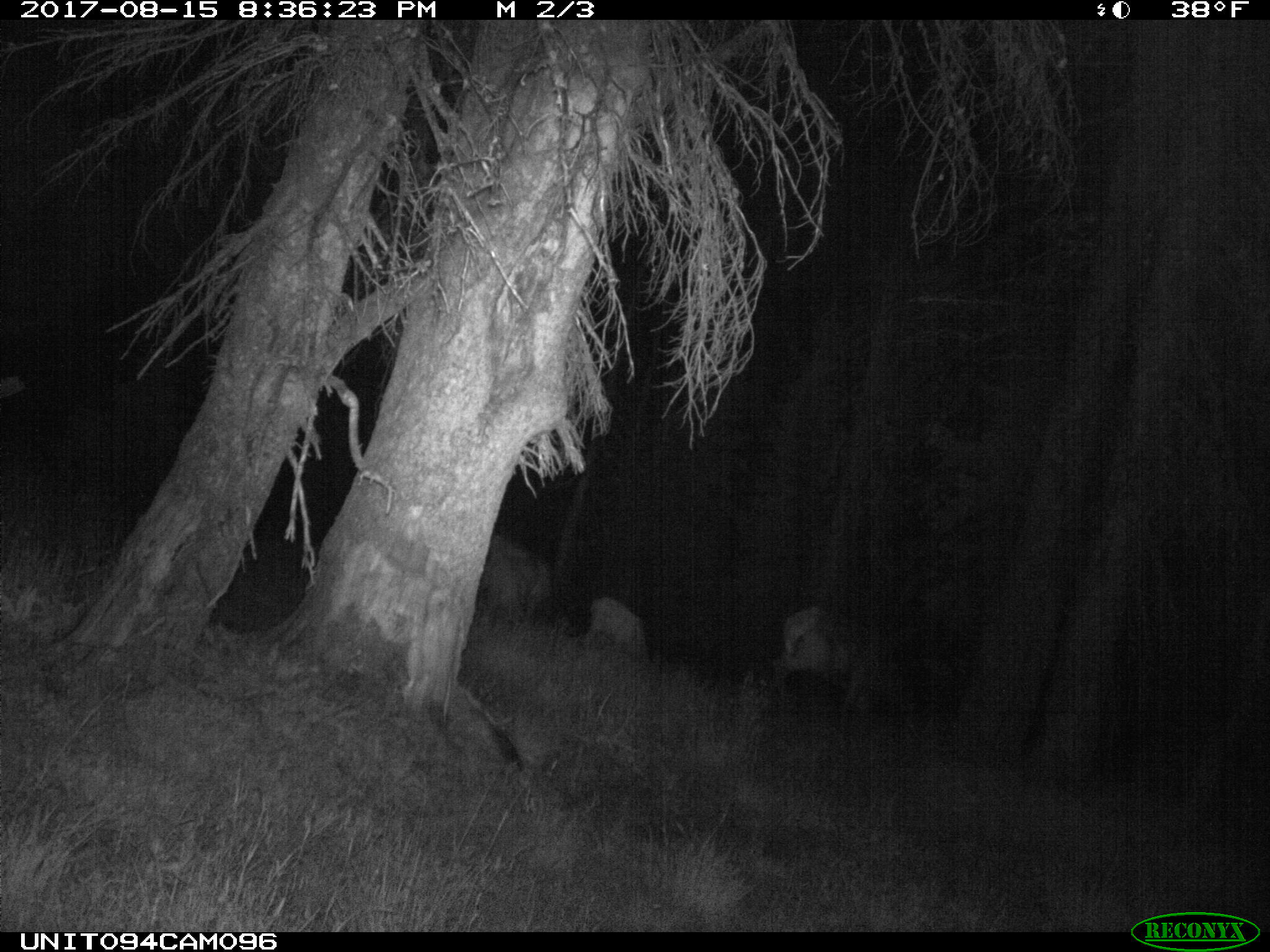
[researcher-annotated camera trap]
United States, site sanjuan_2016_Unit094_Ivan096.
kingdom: Animalia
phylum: Chordata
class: Mammalia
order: Artiodactyla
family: Cervidae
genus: Cervus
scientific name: Cervus elaphus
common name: red deer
Cervus elaphus (red deer).